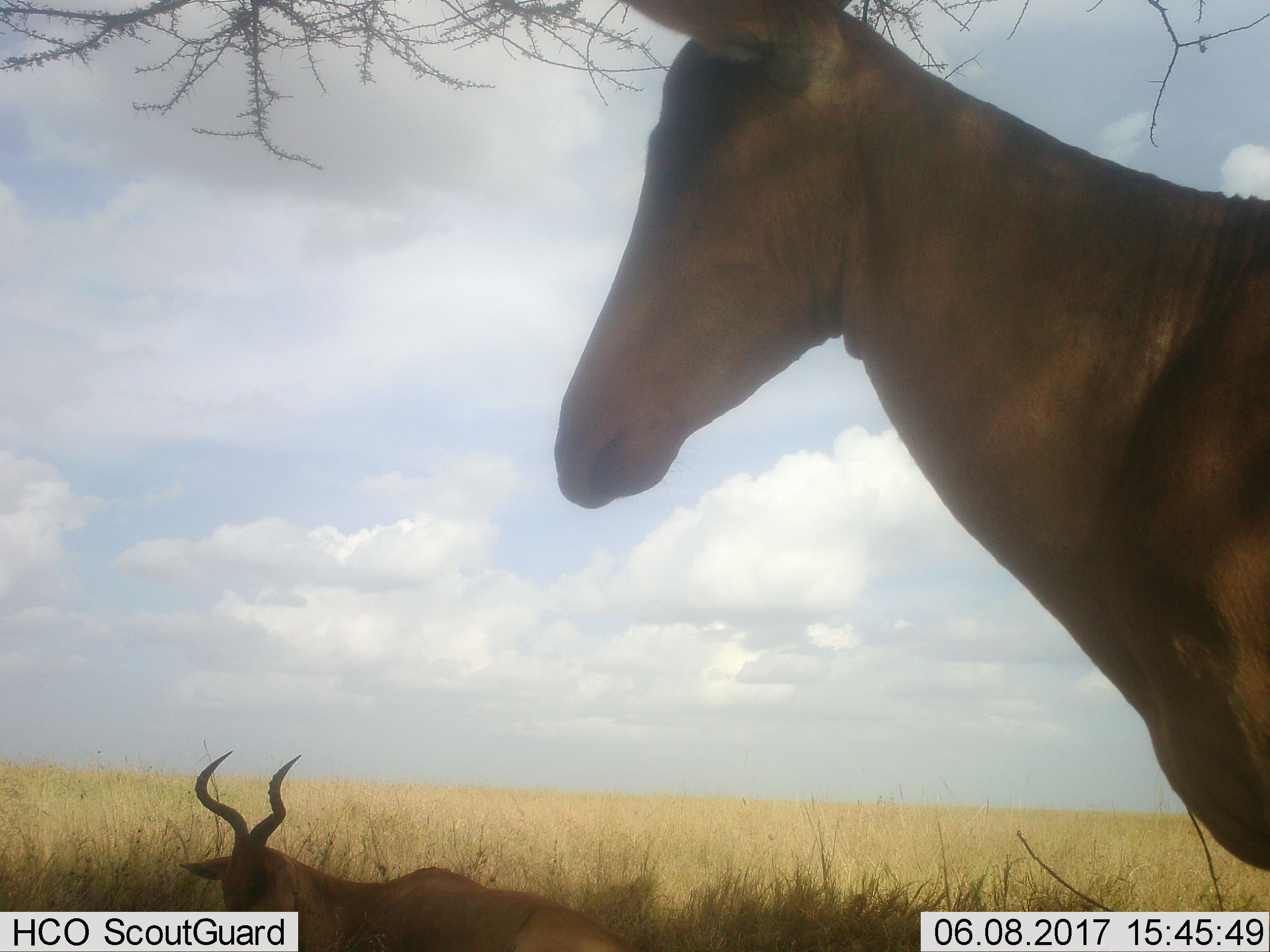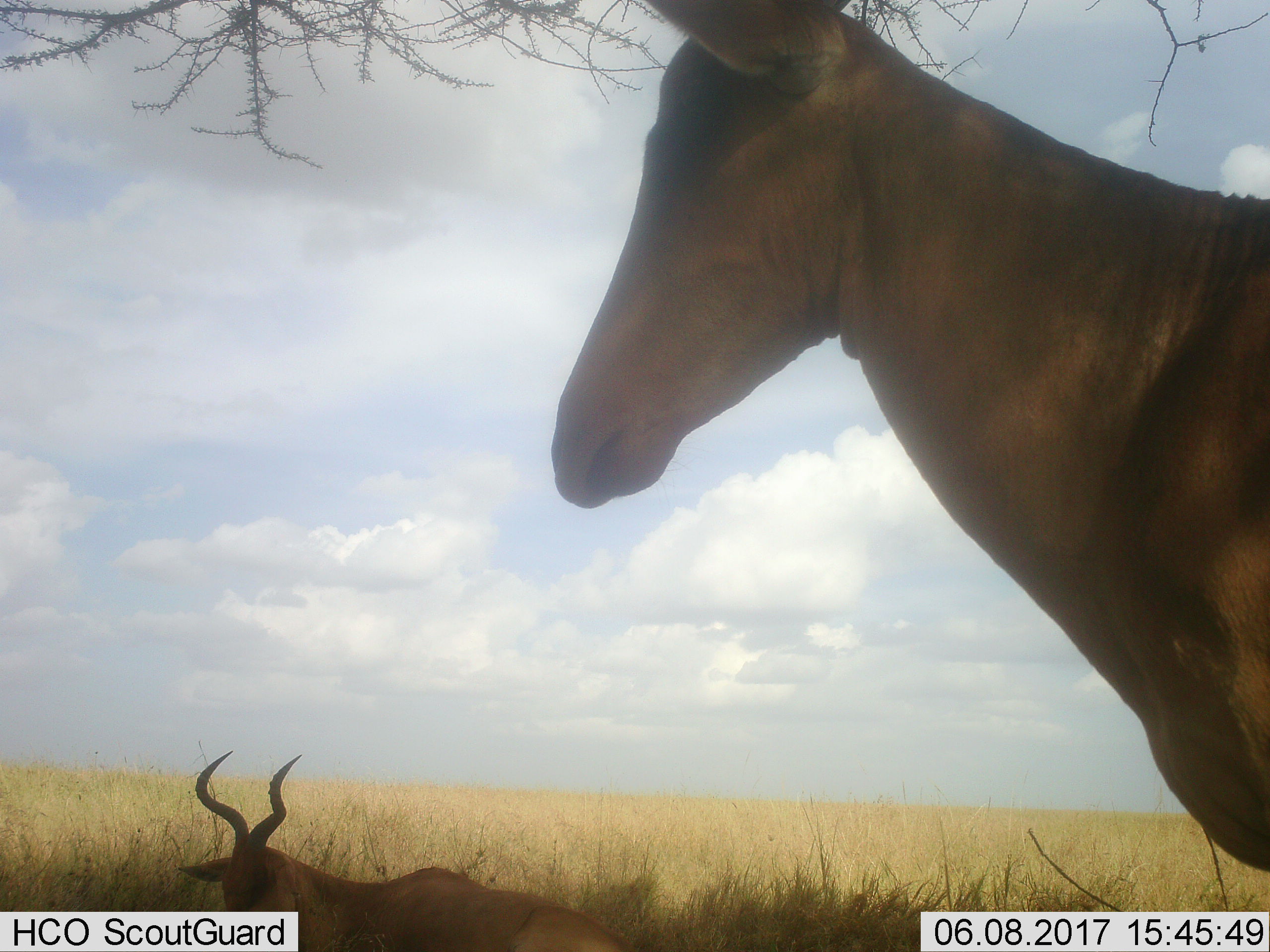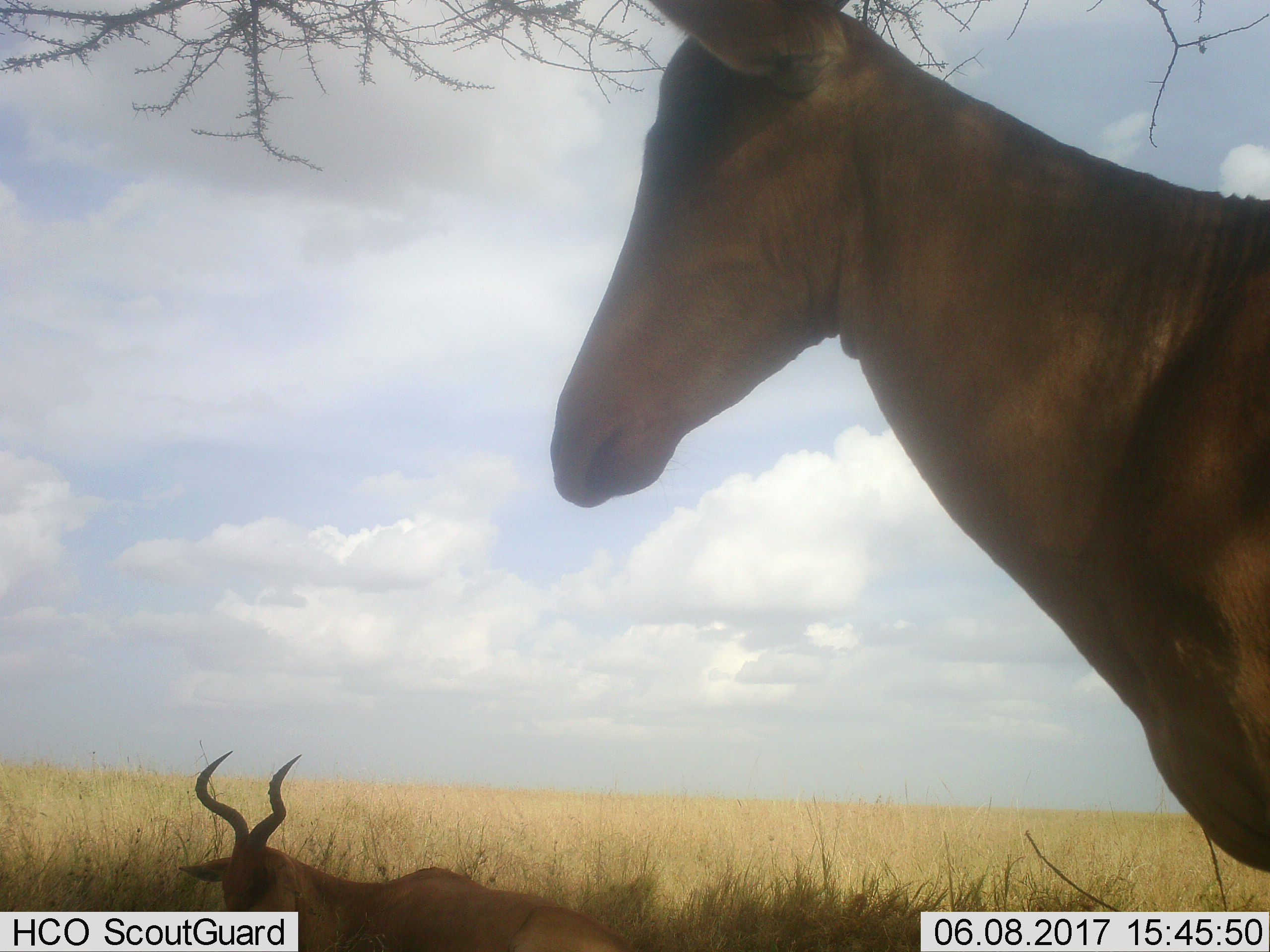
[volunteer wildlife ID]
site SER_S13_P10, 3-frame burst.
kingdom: Animalia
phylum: Chordata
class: Mammalia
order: Artiodactyla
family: Bovidae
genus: Alcelaphus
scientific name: Alcelaphus buselaphus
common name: hartebeest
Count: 2.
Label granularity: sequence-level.